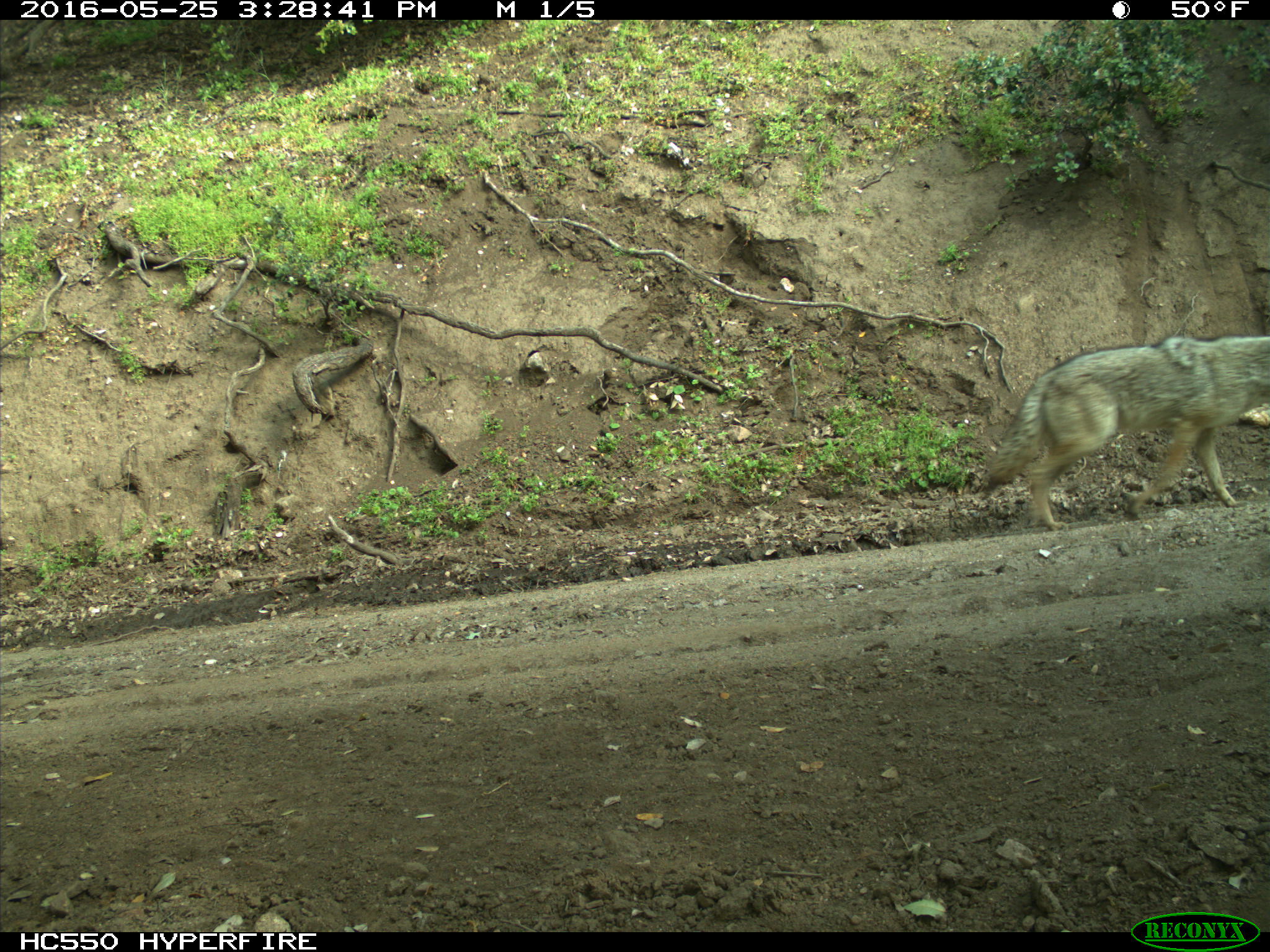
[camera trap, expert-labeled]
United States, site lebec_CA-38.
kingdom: Animalia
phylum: Chordata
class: Mammalia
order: Carnivora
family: Canidae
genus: Canis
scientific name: Canis latrans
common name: coyote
Canis latrans (coyote).